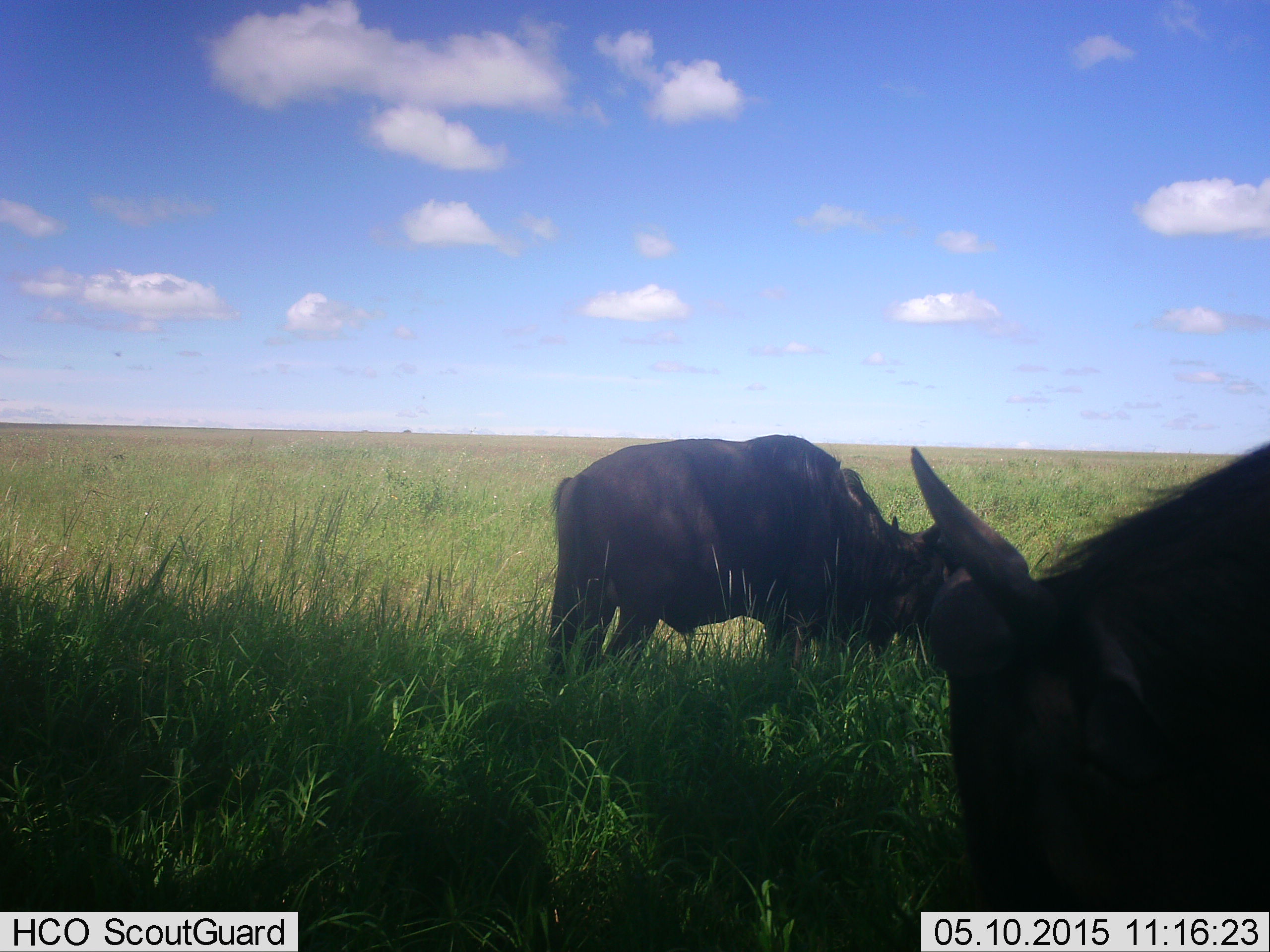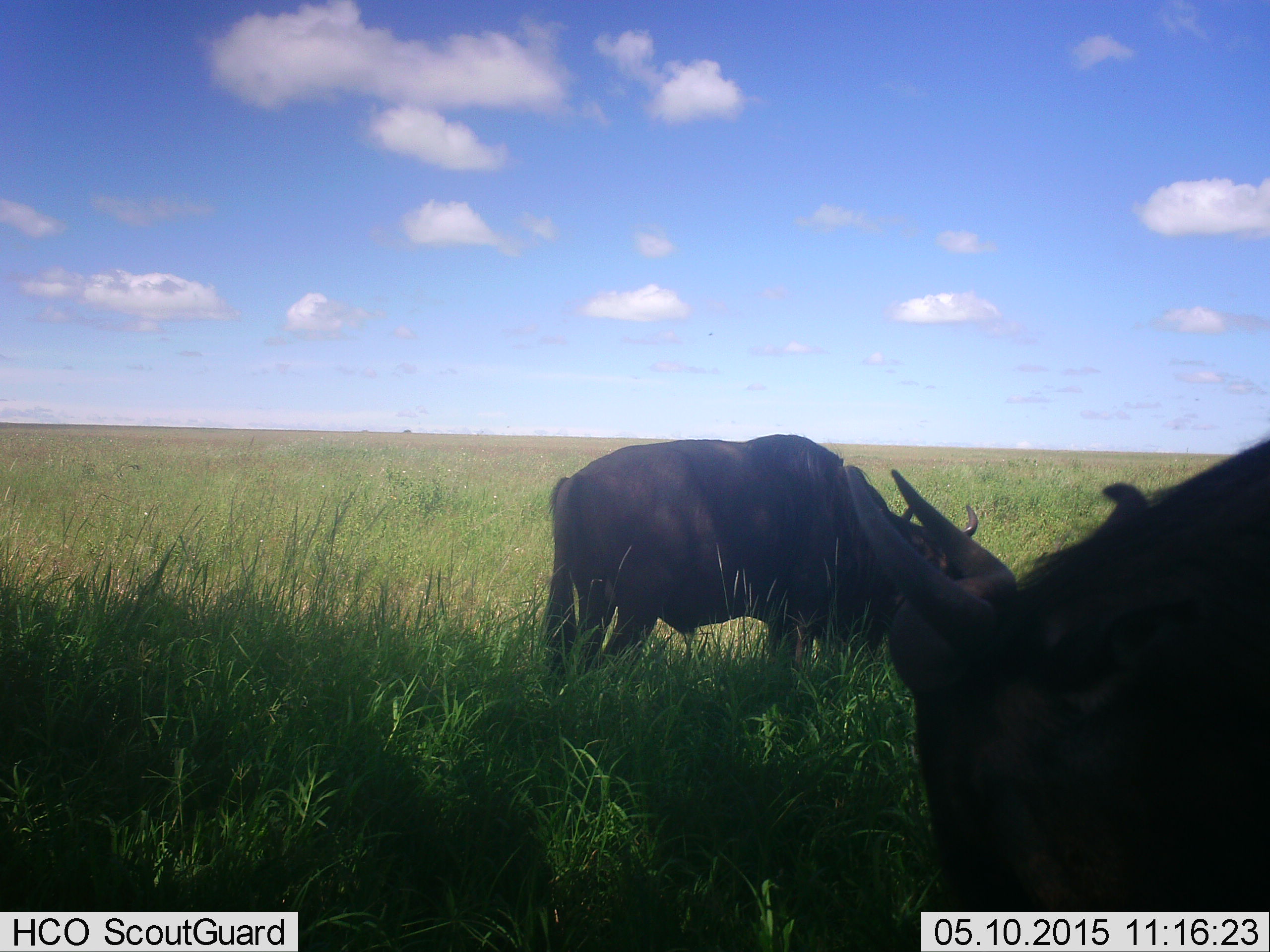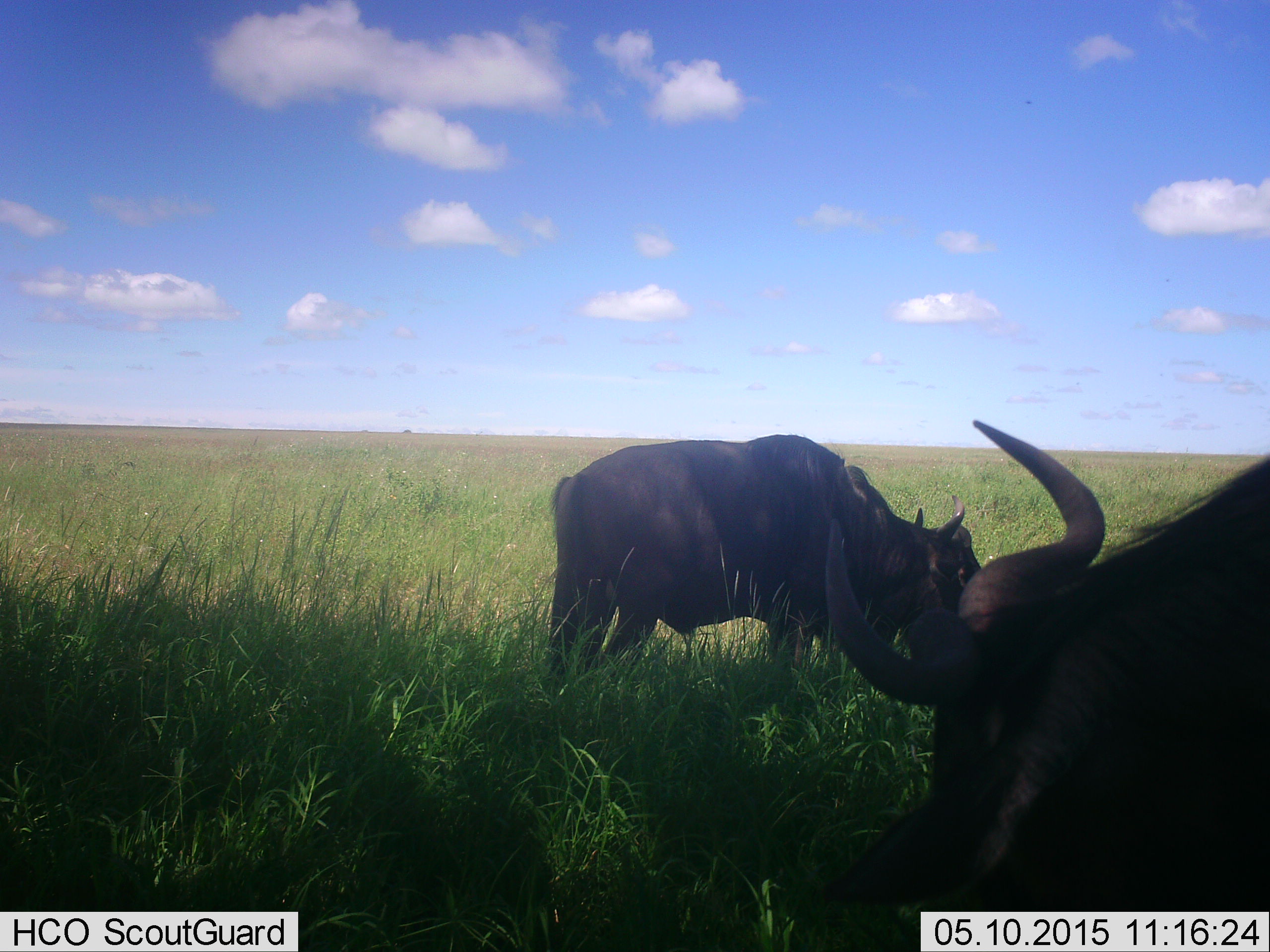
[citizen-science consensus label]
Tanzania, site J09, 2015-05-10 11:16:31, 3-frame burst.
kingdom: Animalia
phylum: Chordata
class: Mammalia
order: Artiodactyla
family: Bovidae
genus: Connochaetes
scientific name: Connochaetes taurinus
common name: blue wildebeest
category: wildebeest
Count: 2.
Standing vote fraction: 40%.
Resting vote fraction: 10%.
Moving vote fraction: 0%.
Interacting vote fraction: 0%.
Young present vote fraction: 0%.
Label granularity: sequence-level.